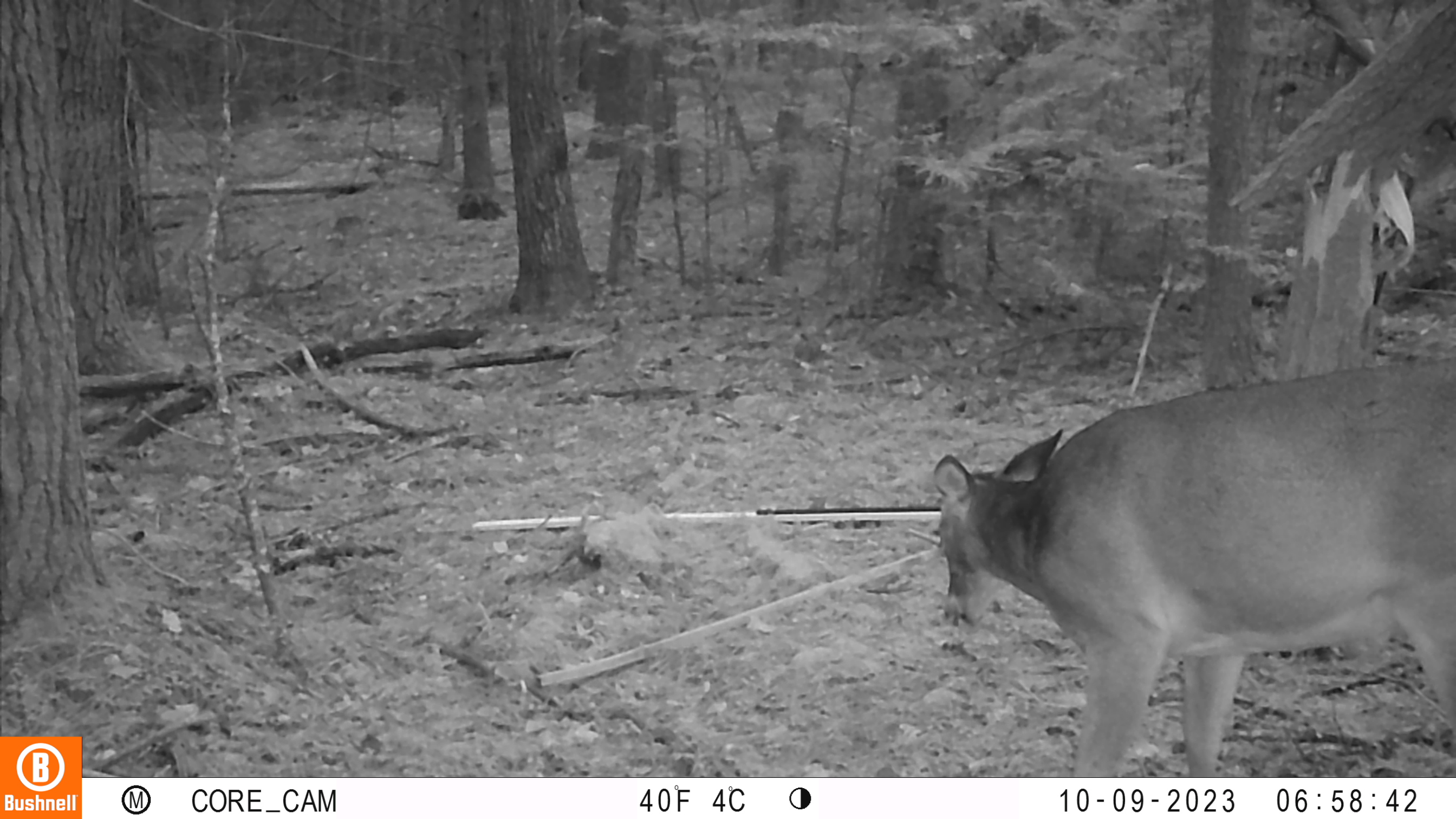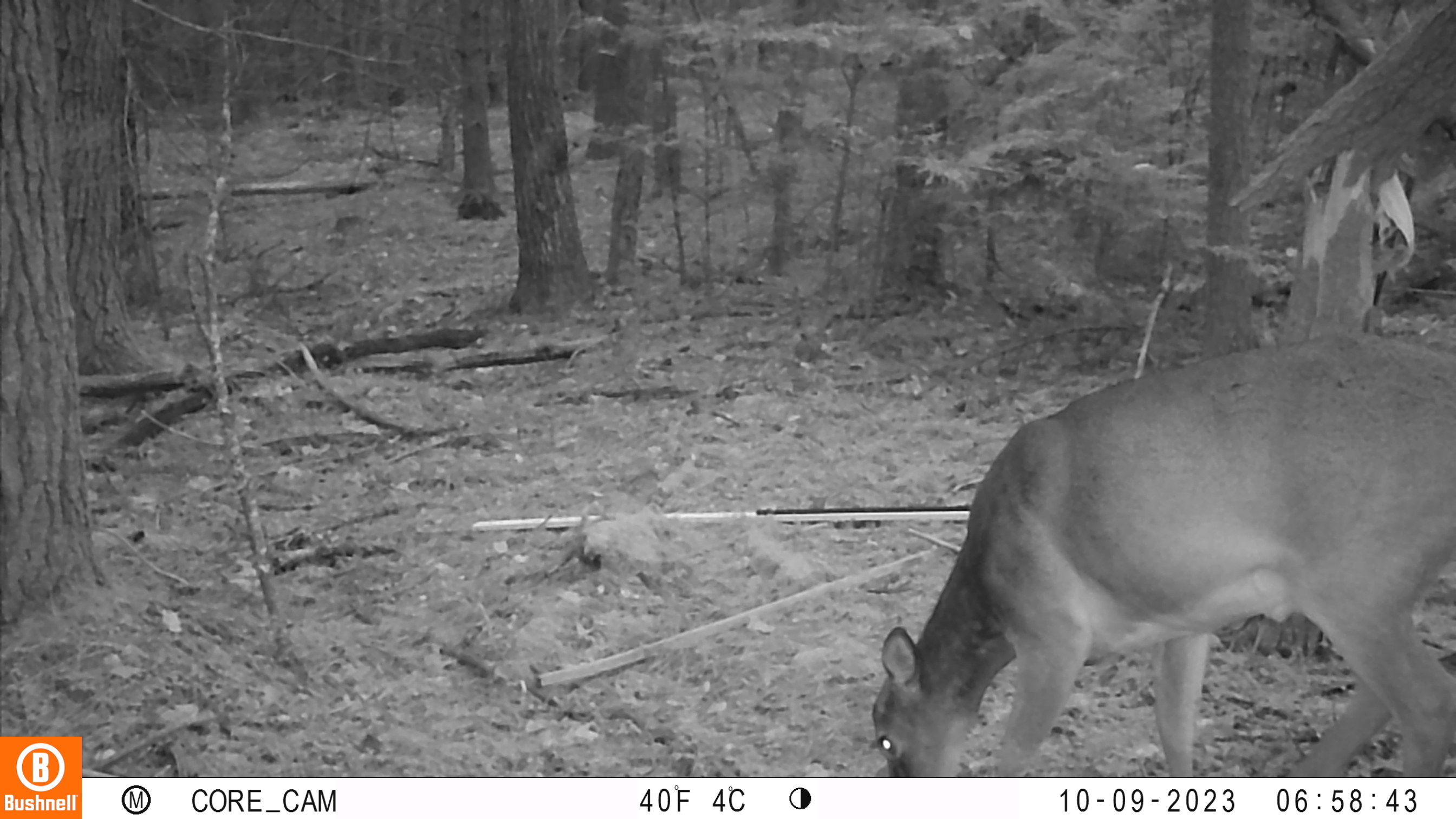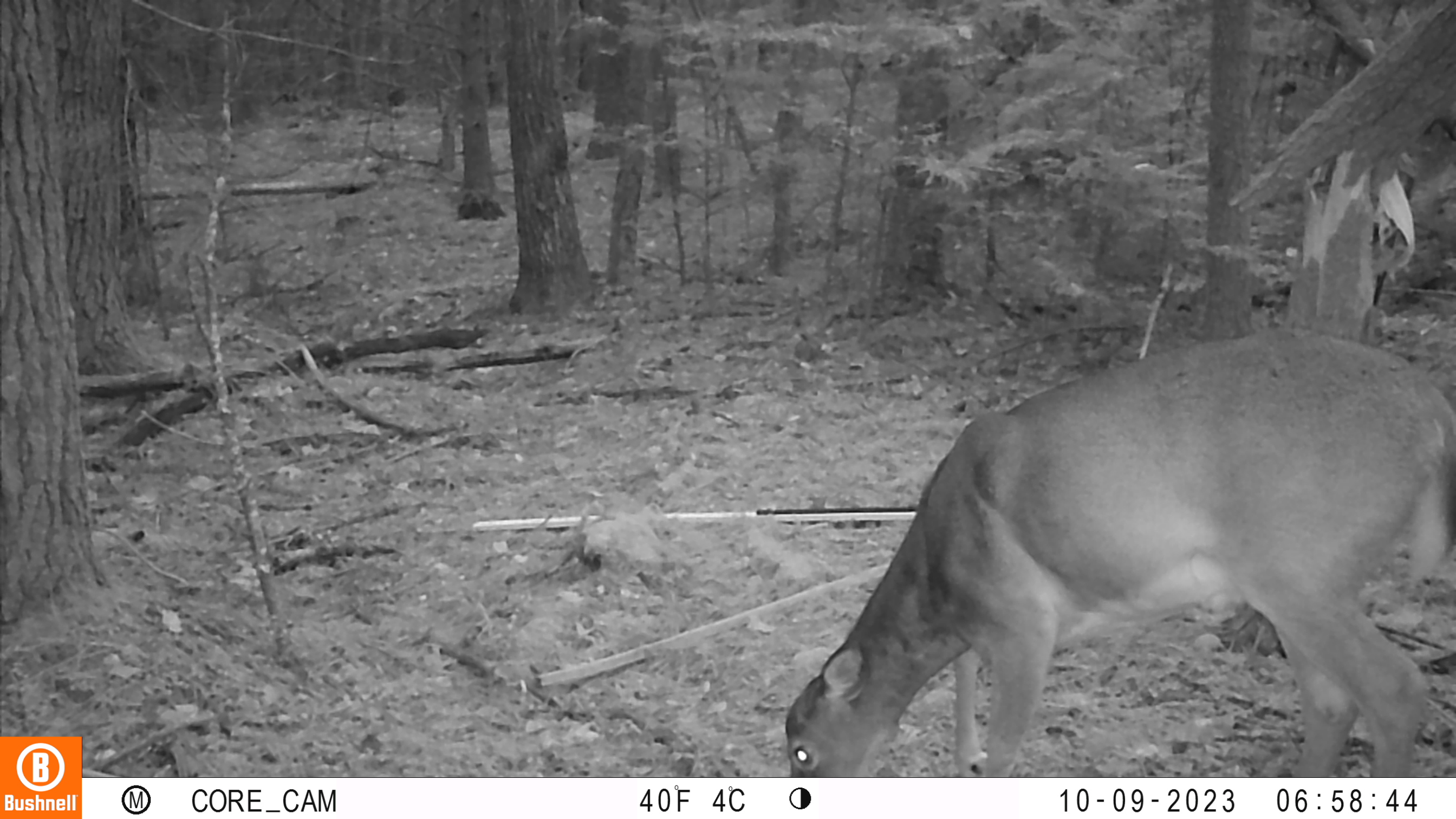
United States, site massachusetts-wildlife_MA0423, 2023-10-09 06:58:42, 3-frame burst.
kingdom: Animalia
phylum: Chordata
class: Mammalia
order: Artiodactyla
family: Cervidae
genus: Odocoileus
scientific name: Odocoileus virginianus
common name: white-tailed deer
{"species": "white-tailed deer (Odocoileus virginianus)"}